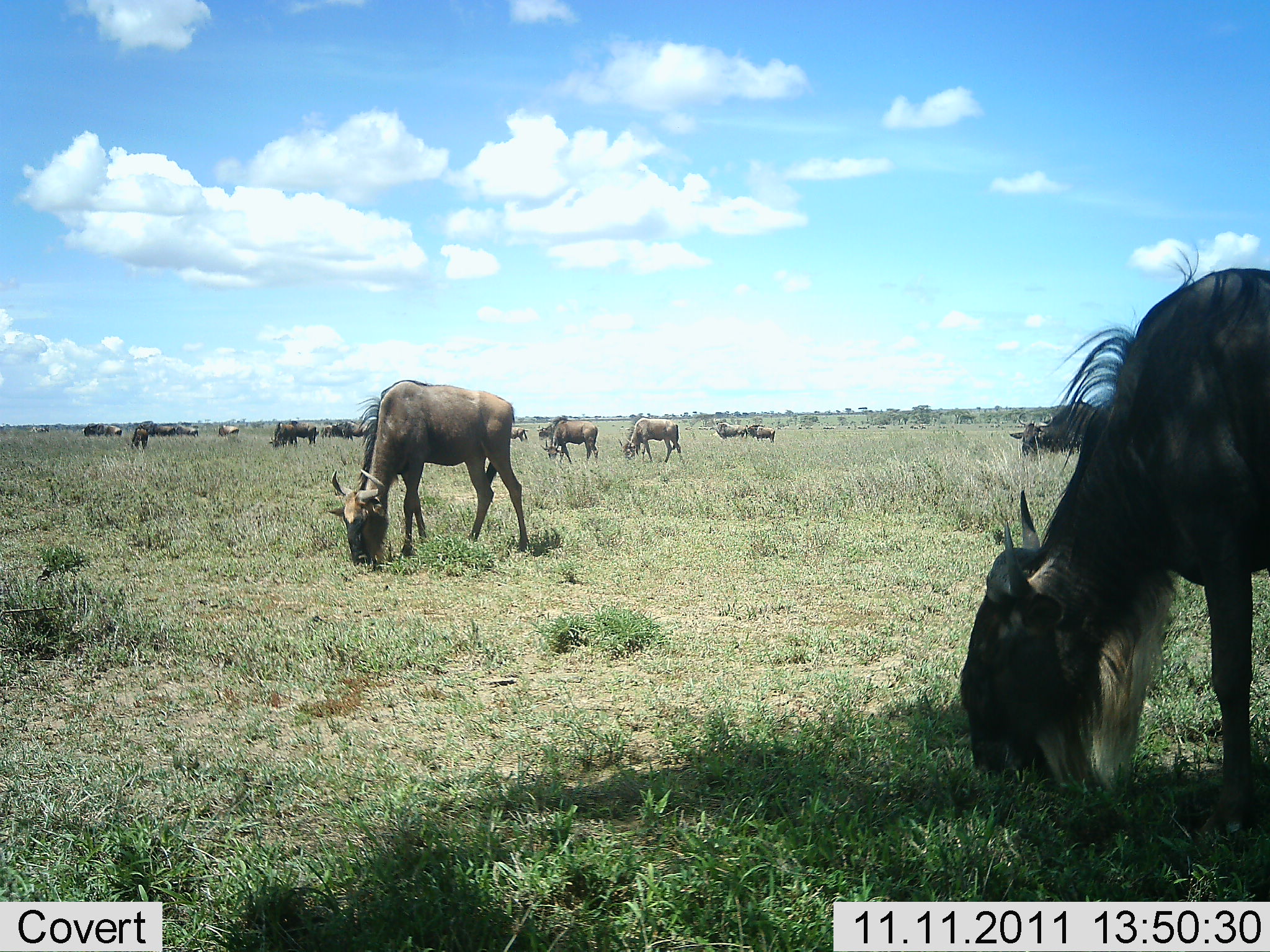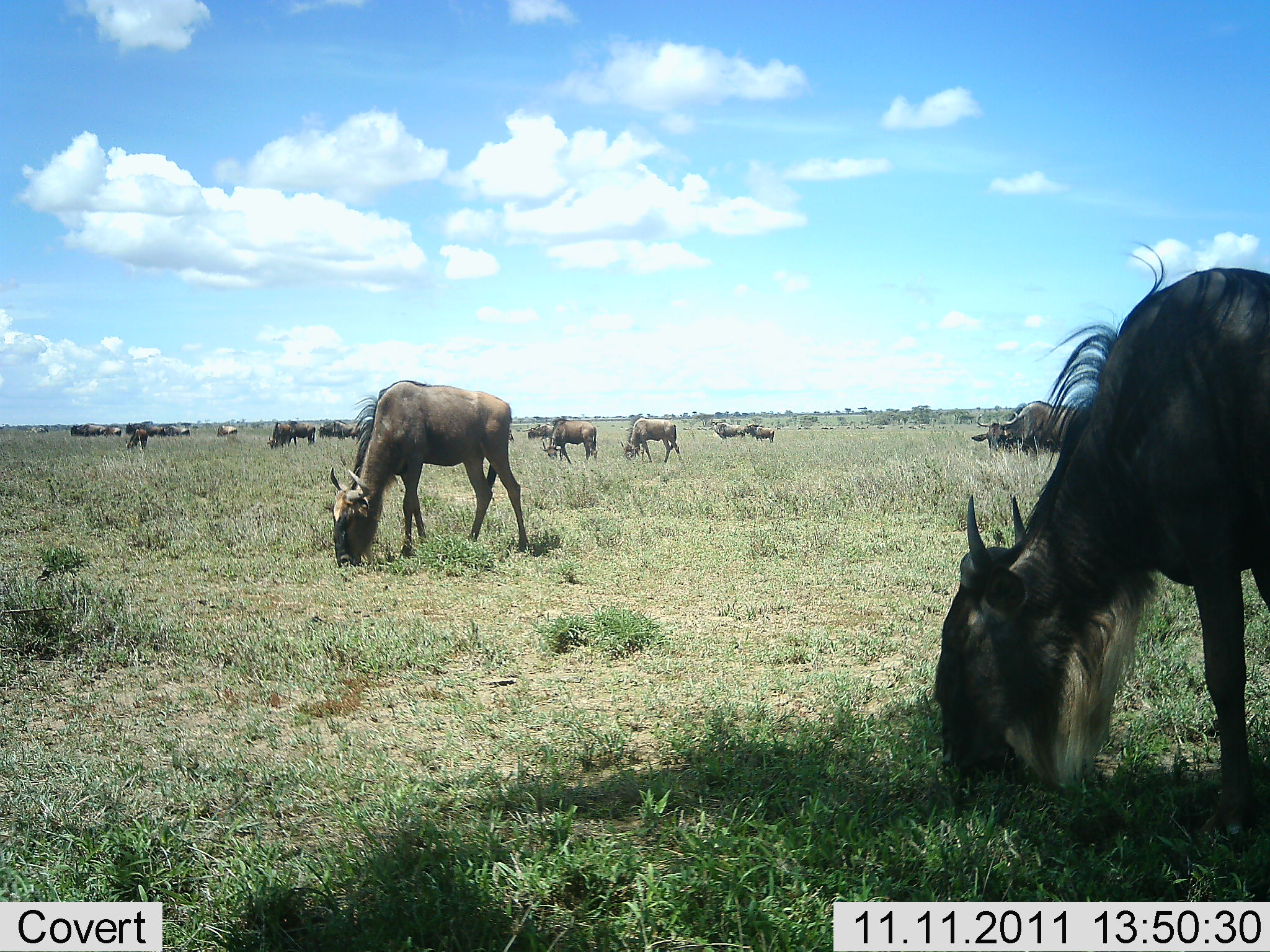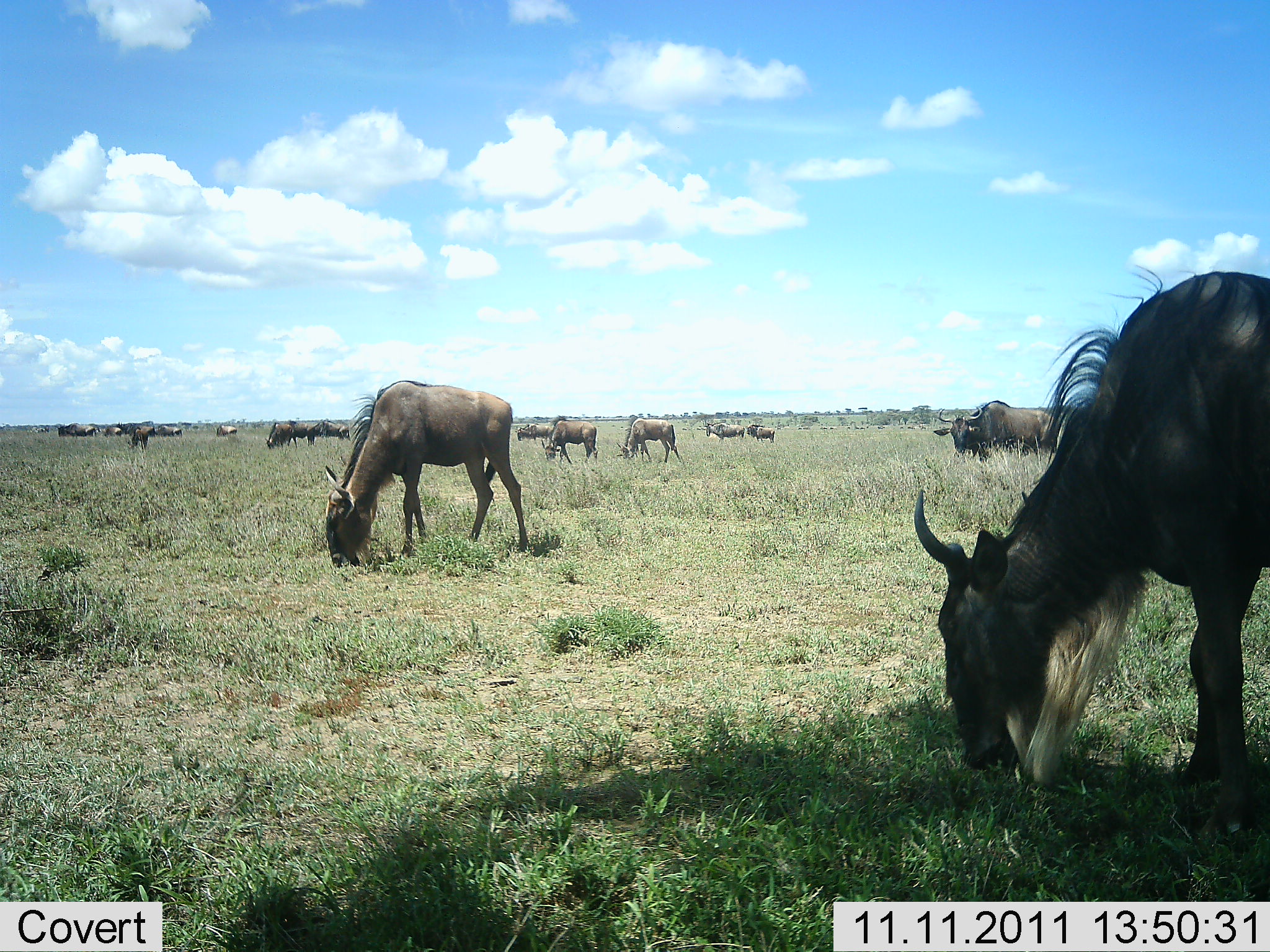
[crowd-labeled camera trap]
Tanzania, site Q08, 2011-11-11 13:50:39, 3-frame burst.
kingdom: Animalia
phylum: Chordata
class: Mammalia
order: Artiodactyla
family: Bovidae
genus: Connochaetes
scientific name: Connochaetes taurinus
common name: blue wildebeest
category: wildebeest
Wildebeest (blue wildebeest) (Connochaetes taurinus), count 11-50. Behavior (volunteer vote fractions): standing 7%, resting 0%, moving 21%, interacting 0%. Young present (vote fraction): 0%. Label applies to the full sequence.